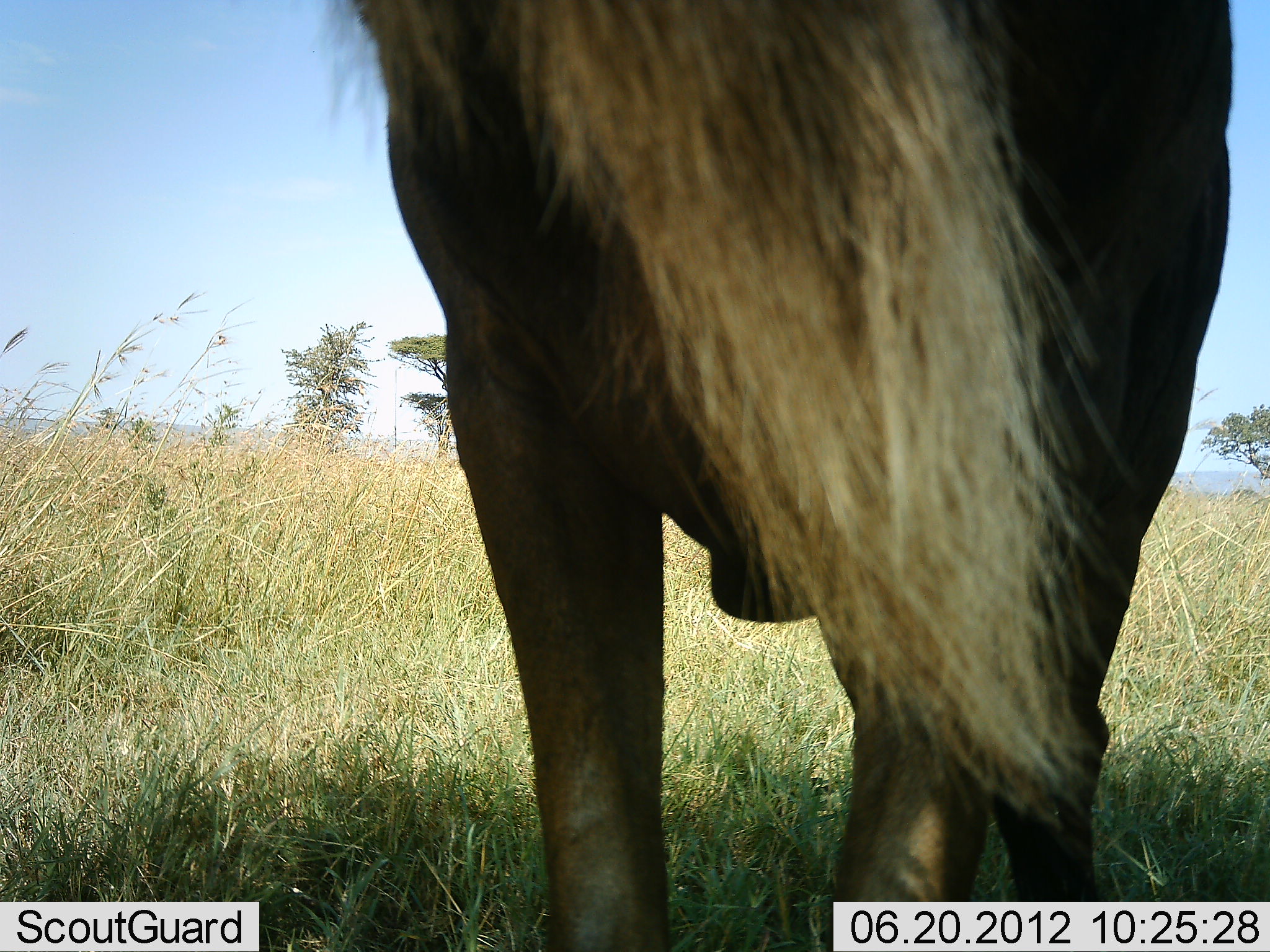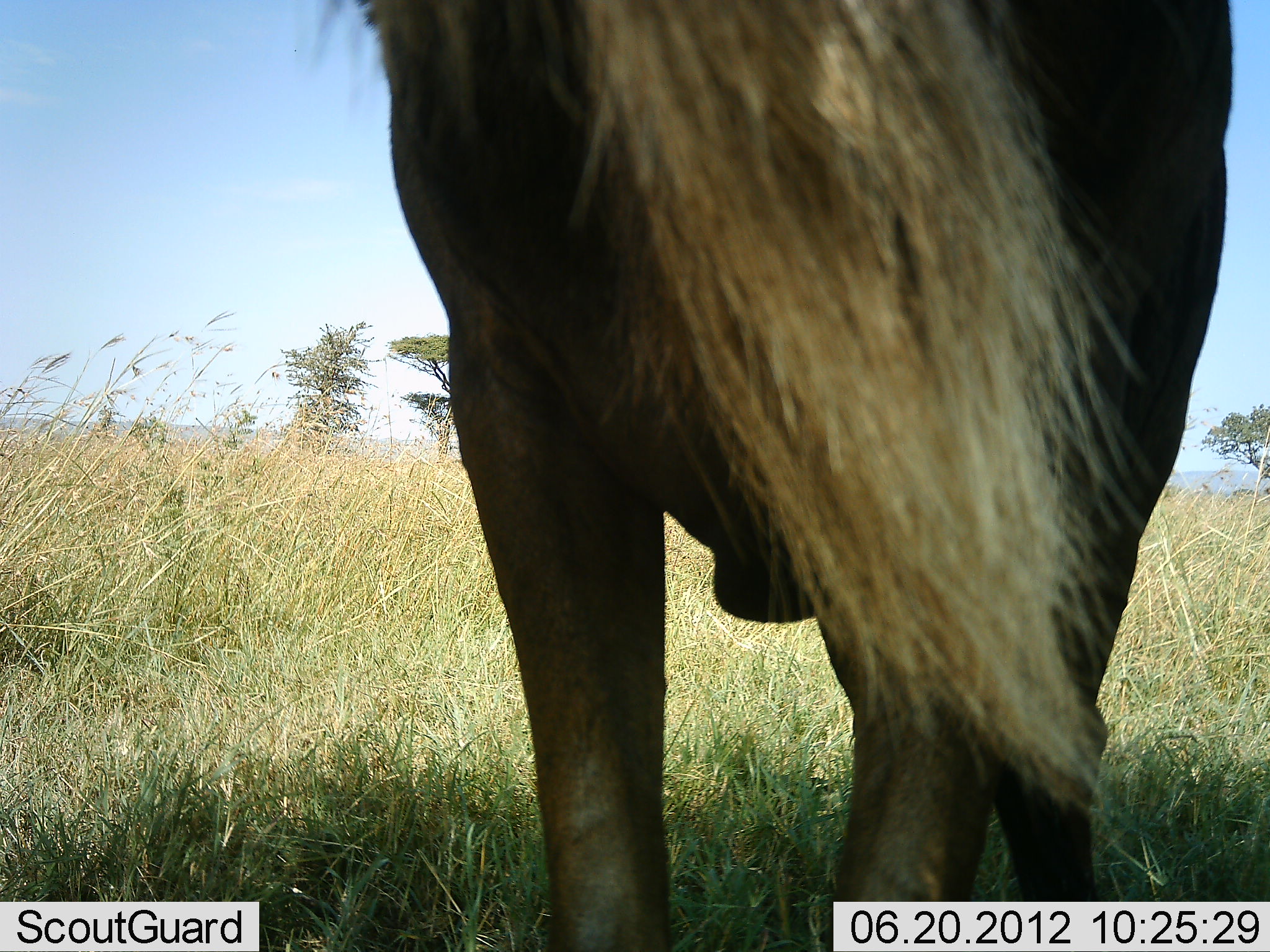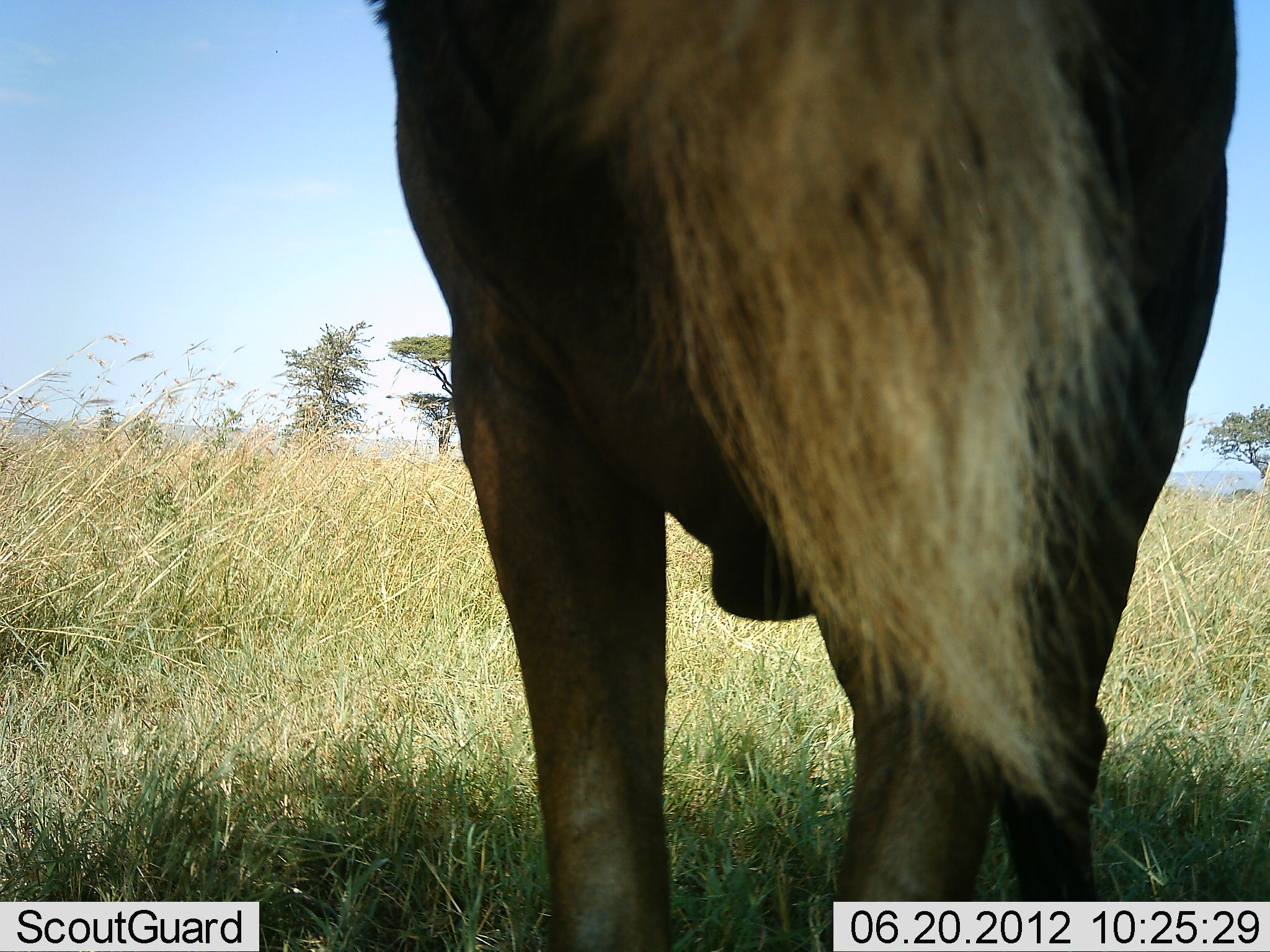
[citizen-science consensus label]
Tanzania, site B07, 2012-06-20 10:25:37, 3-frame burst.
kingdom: Animalia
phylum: Chordata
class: Mammalia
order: Artiodactyla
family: Bovidae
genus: Connochaetes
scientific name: Connochaetes taurinus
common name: blue wildebeest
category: wildebeest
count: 1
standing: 100%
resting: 0%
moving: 0%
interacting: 0%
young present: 0%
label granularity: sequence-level